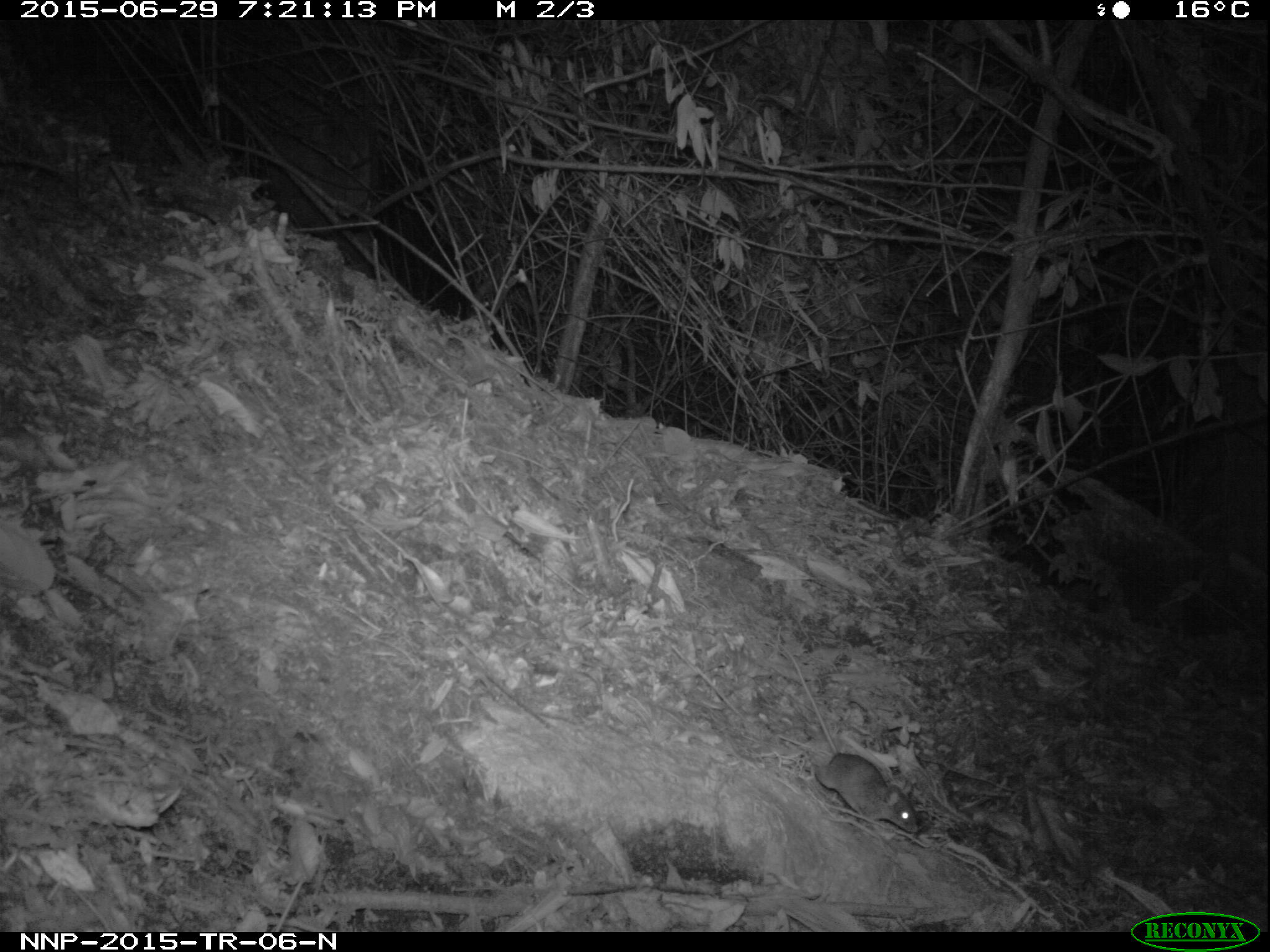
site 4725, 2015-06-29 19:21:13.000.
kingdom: Animalia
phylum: Chordata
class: Mammalia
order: Rodentia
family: Nesomyidae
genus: Cricetomys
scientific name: Cricetomys gambianus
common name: african giant pouched rat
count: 1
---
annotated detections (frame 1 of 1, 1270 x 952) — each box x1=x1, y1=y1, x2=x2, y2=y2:
cricetomys gambianus: x1=778, y1=642, x2=918, y2=832